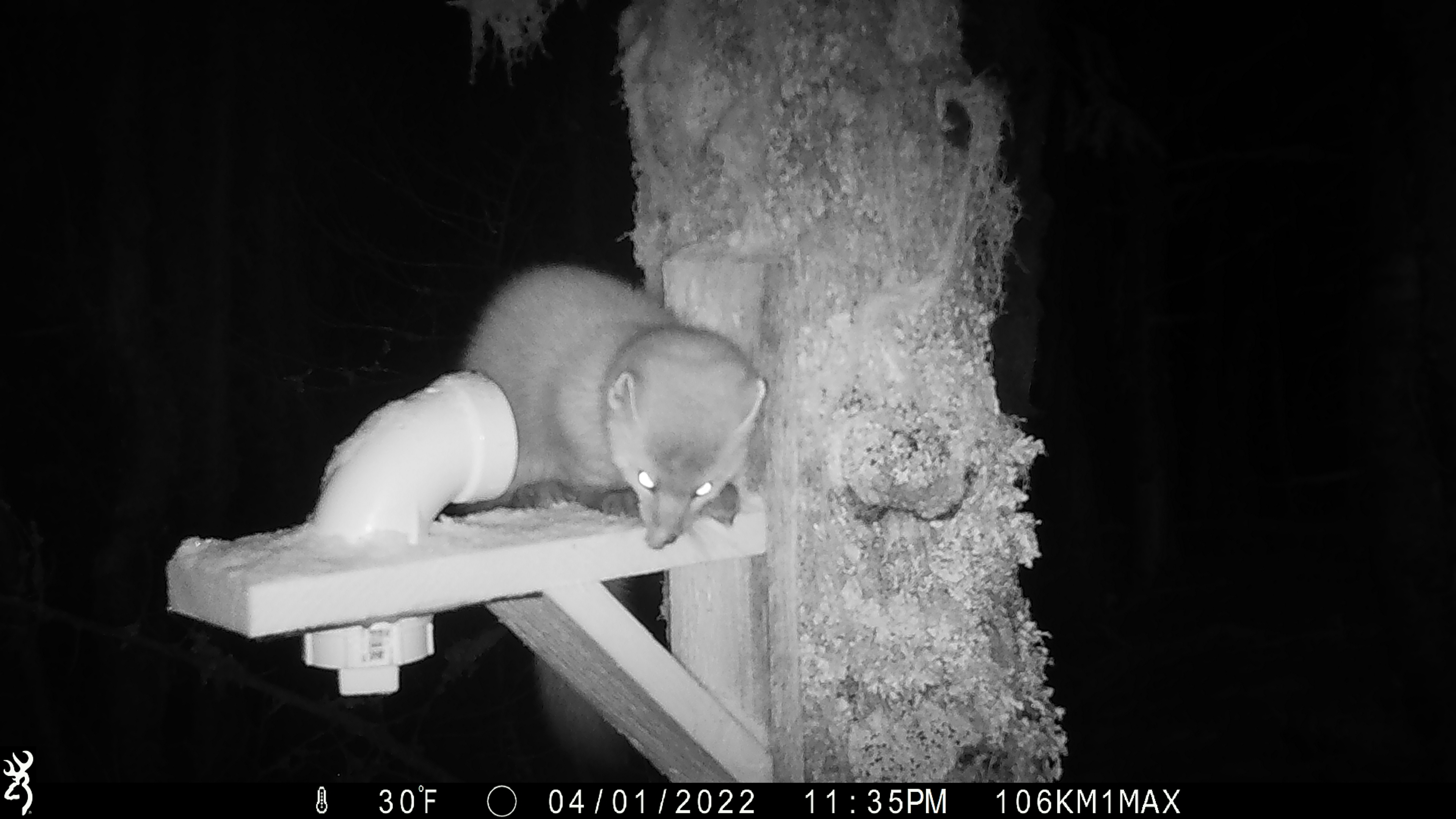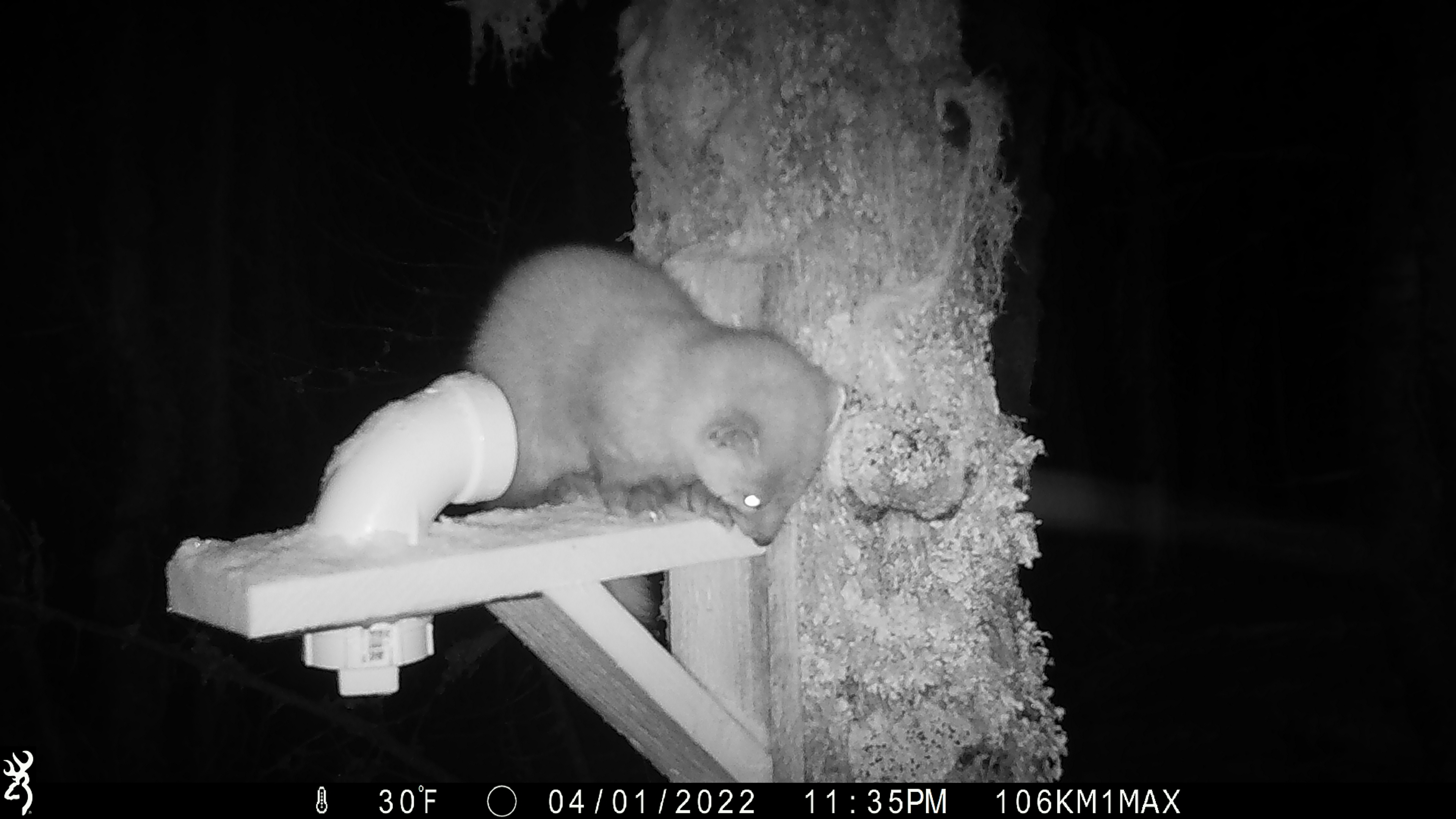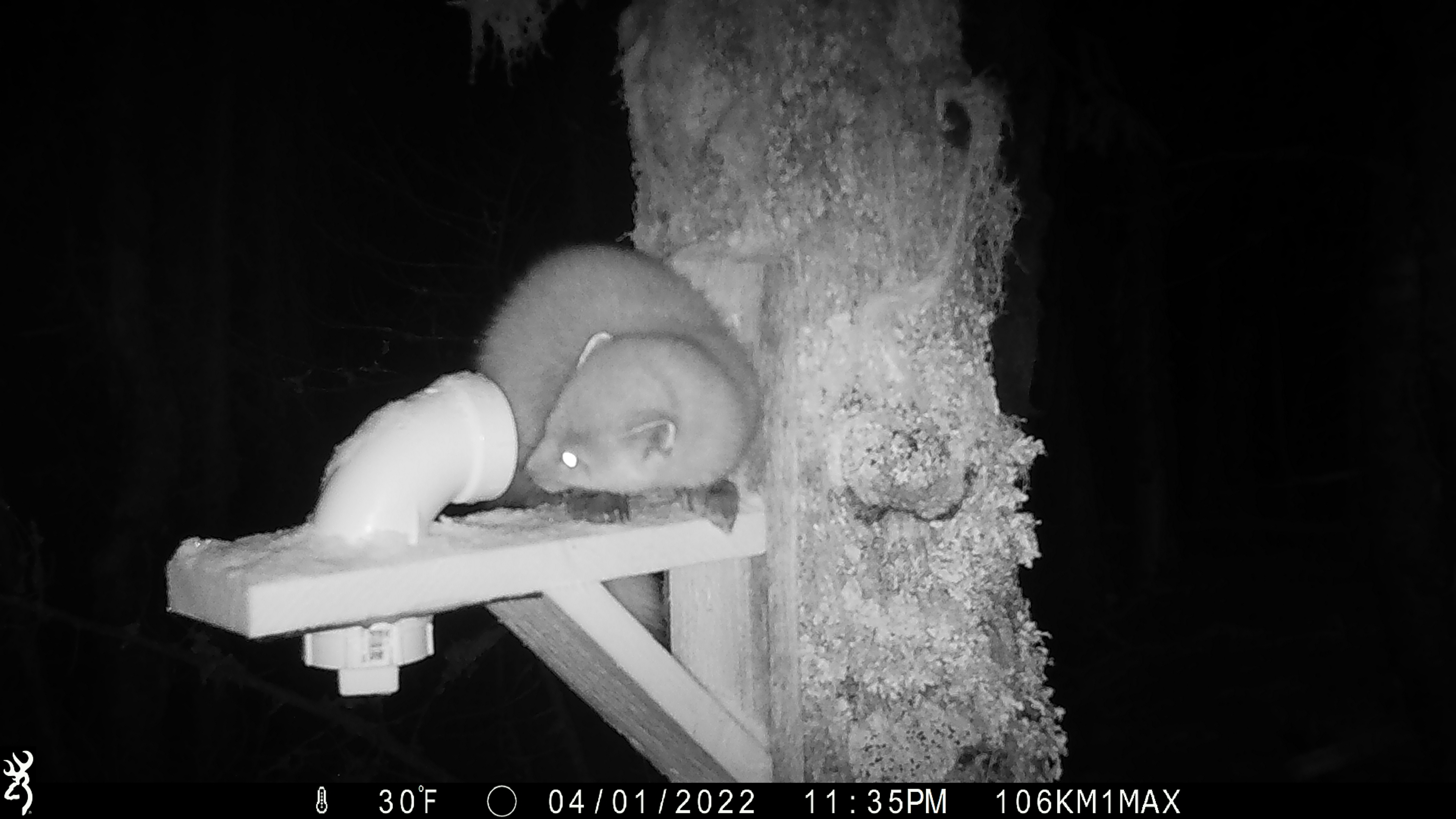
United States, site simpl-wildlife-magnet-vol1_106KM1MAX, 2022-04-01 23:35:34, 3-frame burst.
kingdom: Animalia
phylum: Chordata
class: Mammalia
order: Carnivora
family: Mustelidae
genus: Martes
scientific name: Martes americana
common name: american marten